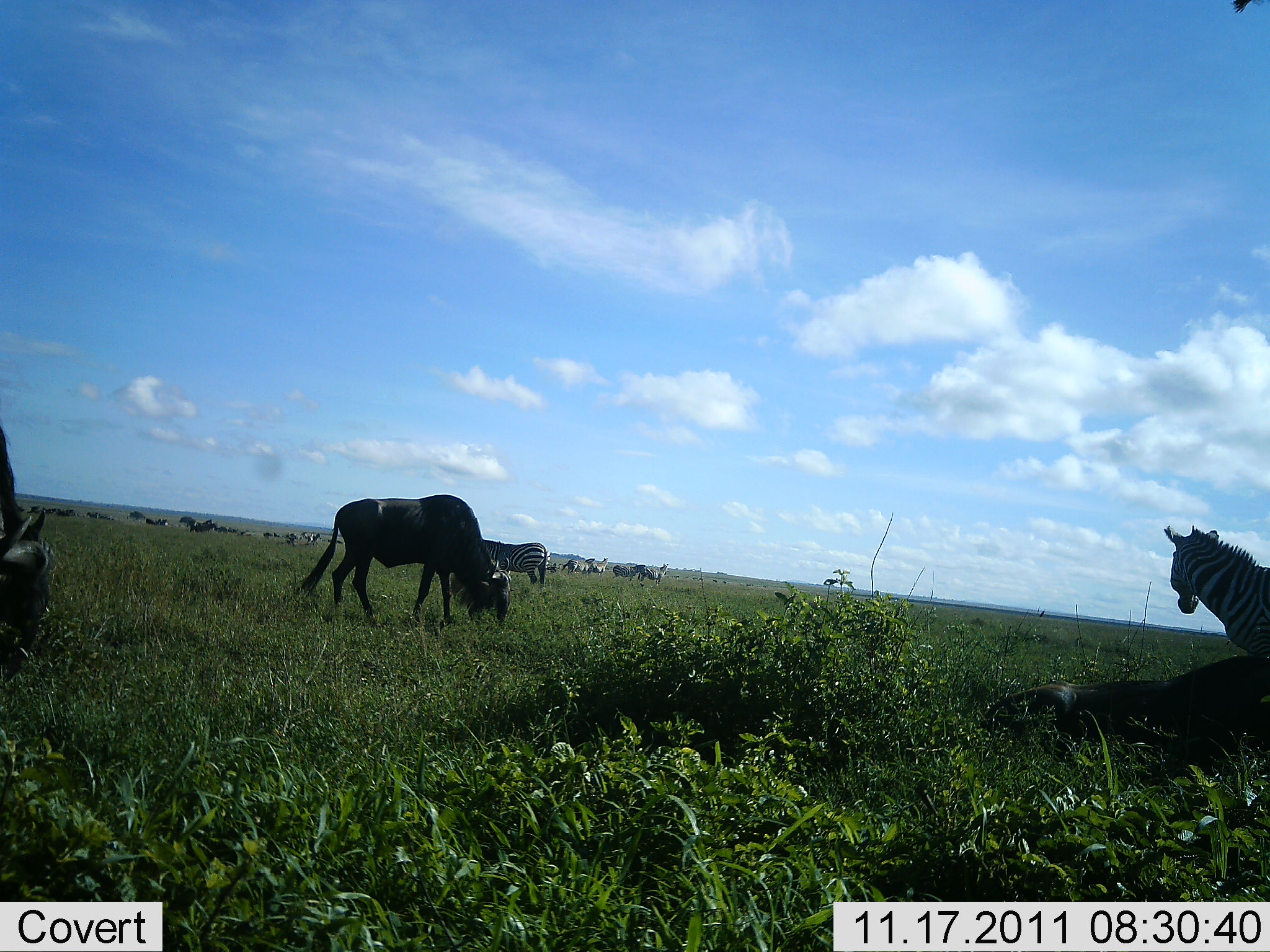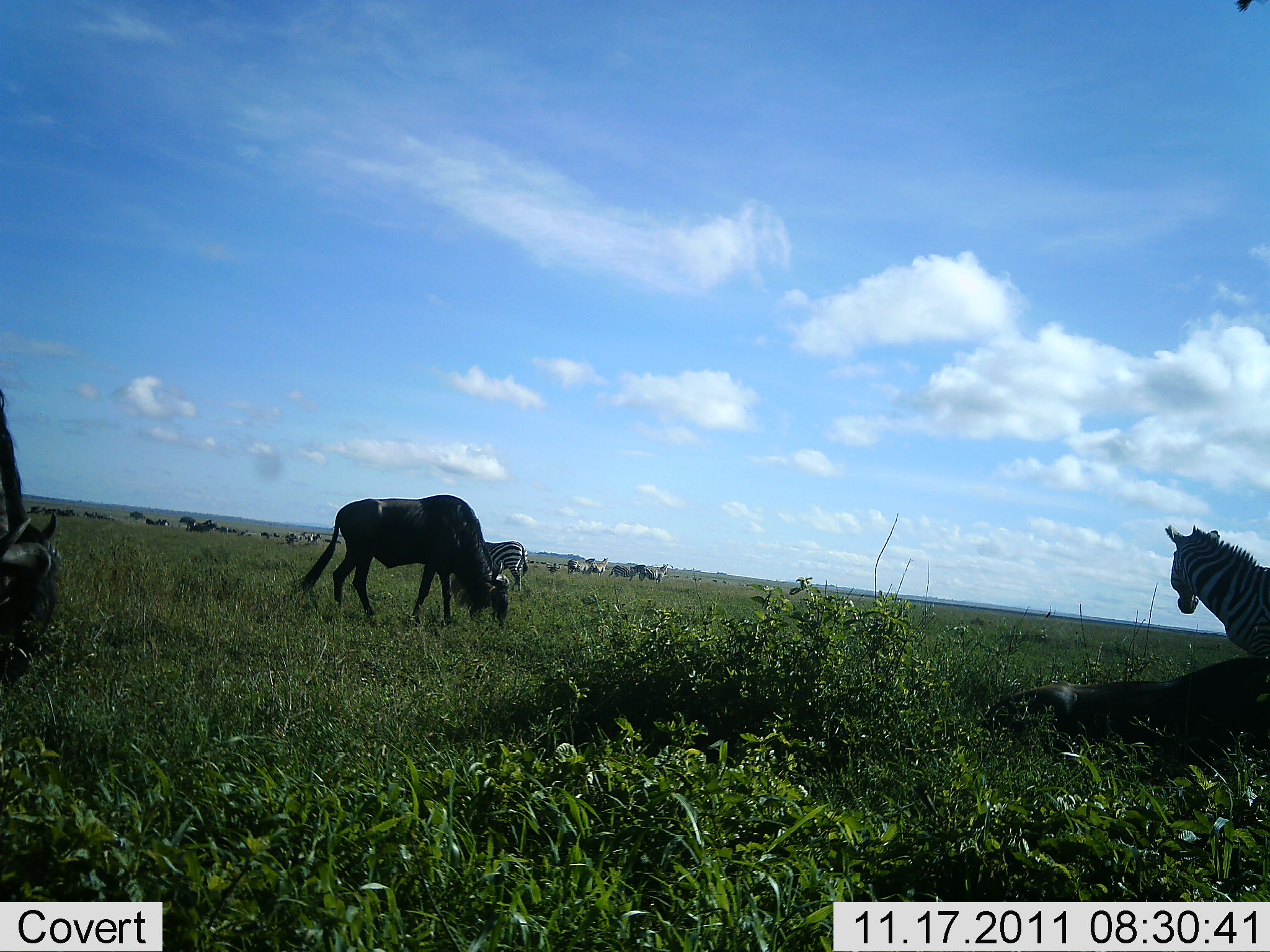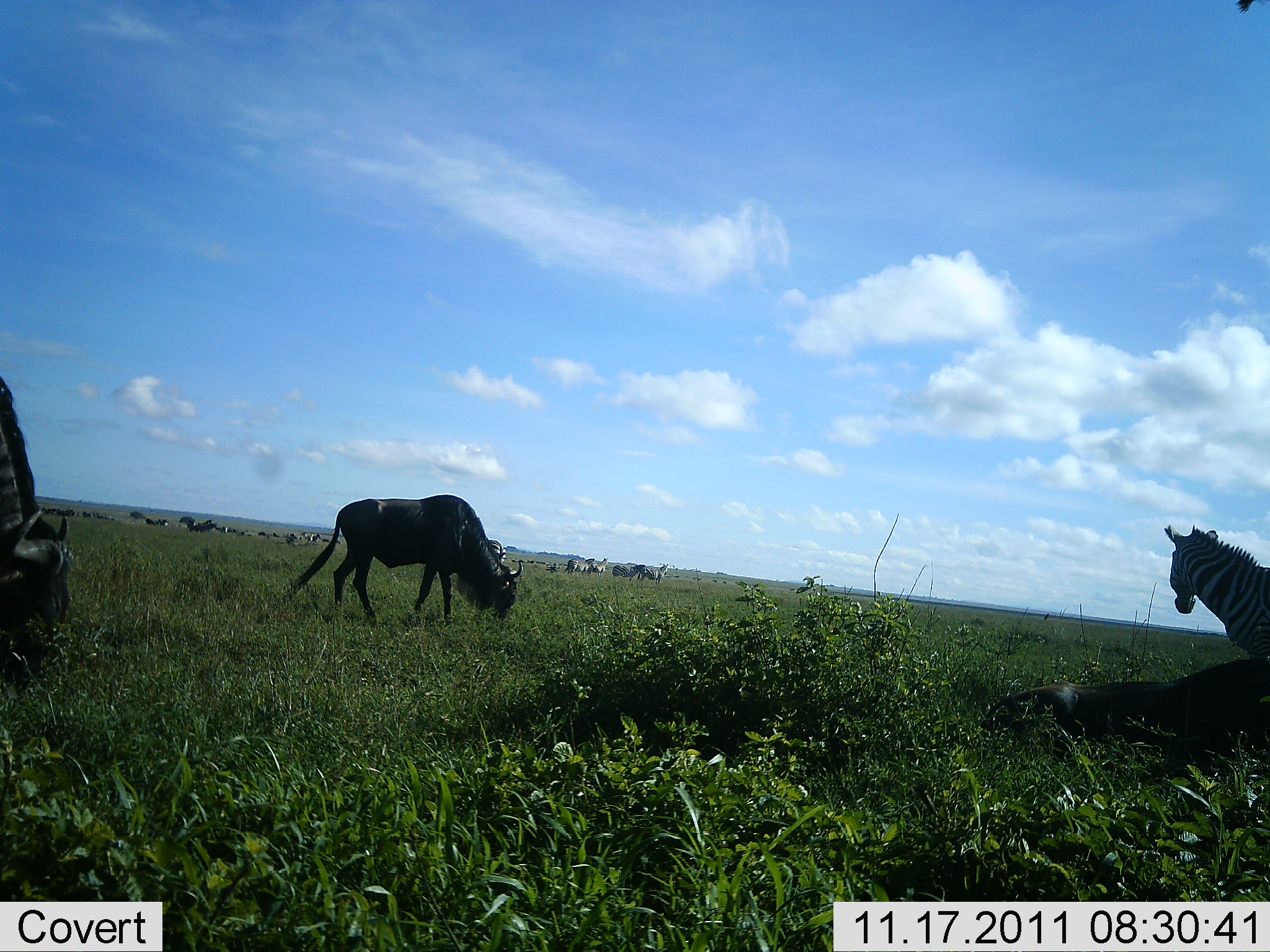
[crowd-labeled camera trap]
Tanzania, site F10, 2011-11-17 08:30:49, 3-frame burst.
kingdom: Animalia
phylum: Chordata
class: Mammalia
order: Artiodactyla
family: Bovidae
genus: Connochaetes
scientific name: Connochaetes taurinus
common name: blue wildebeest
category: wildebeest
Wildebeest (blue wildebeest) (Connochaetes taurinus), count 3. Behavior (volunteer vote fractions): standing 45%, resting 27%, moving 27%, interacting 0%. Young present (vote fraction): 0%. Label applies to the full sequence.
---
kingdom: Animalia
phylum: Chordata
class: Mammalia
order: Perissodactyla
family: Equidae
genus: Equus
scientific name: Equus quagga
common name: plains zebra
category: zebra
Zebra (plains zebra) (Equus quagga), count 2. Behavior (volunteer vote fractions): standing 92%, resting 8%, moving 50%, interacting 8%. Young present (vote fraction): 0%. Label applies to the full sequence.